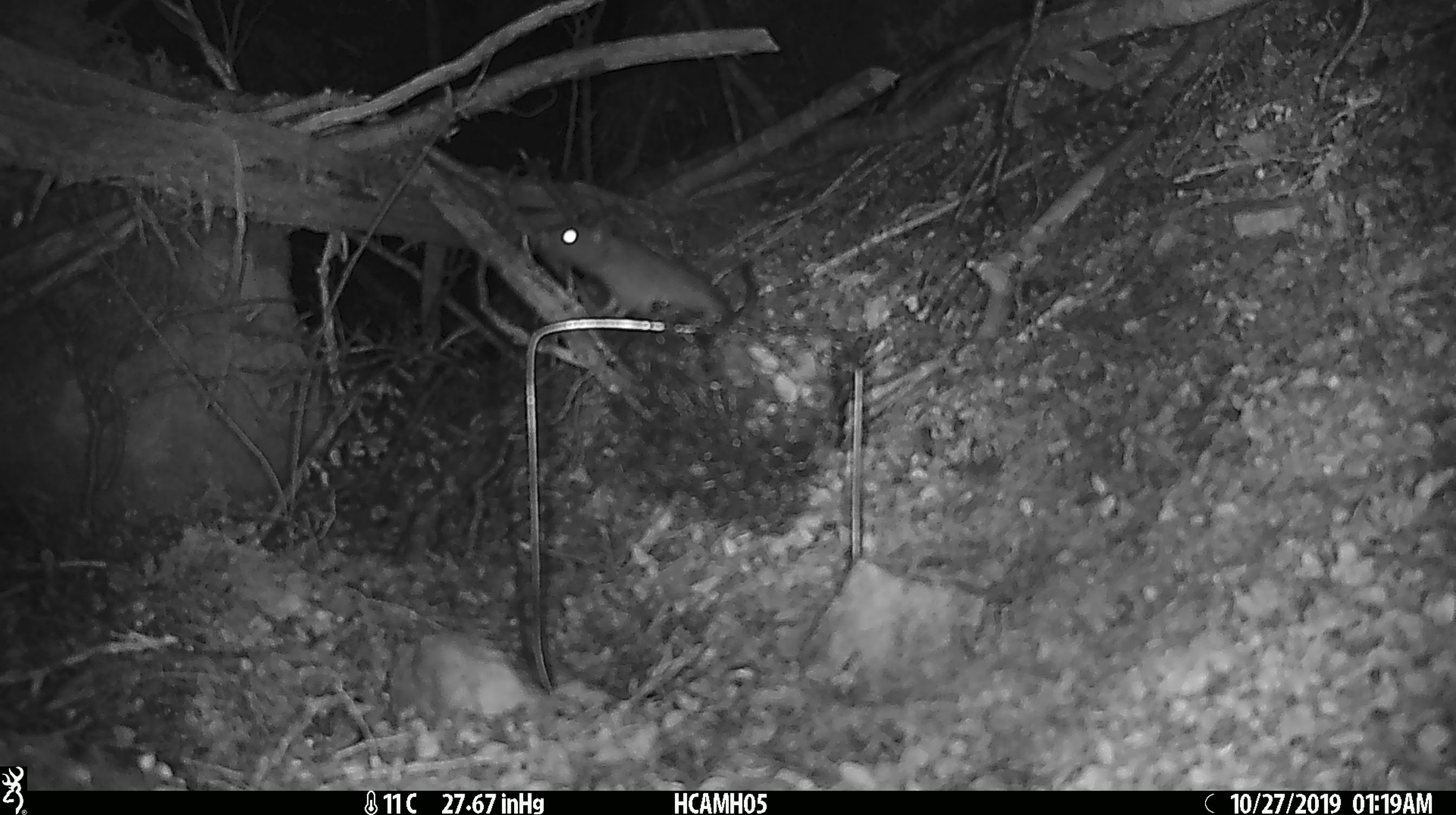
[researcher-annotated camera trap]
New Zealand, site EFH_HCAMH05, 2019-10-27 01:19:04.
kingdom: Animalia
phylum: Chordata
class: Mammalia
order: Rodentia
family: Muridae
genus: Rattus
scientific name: Rattus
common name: rat